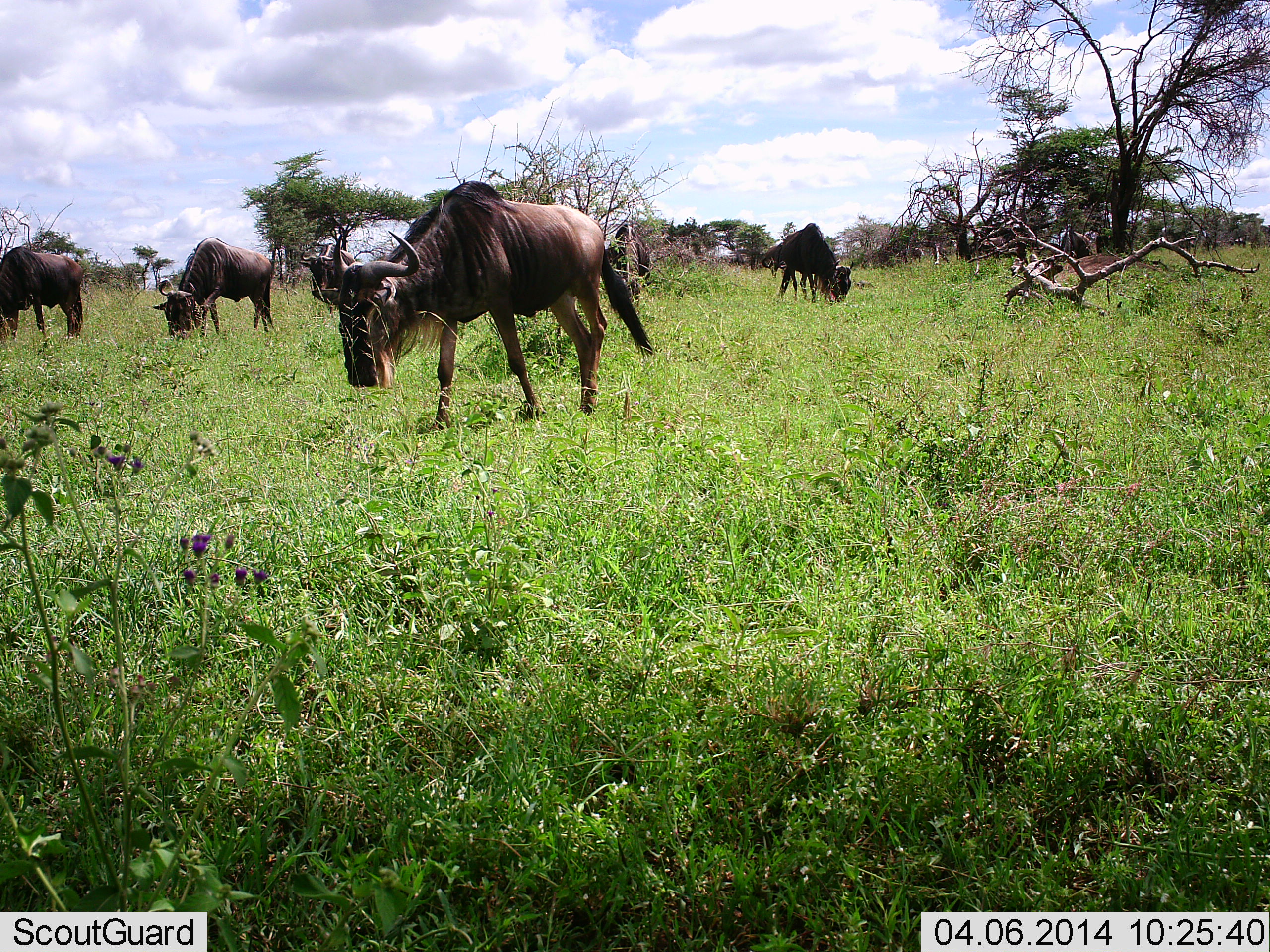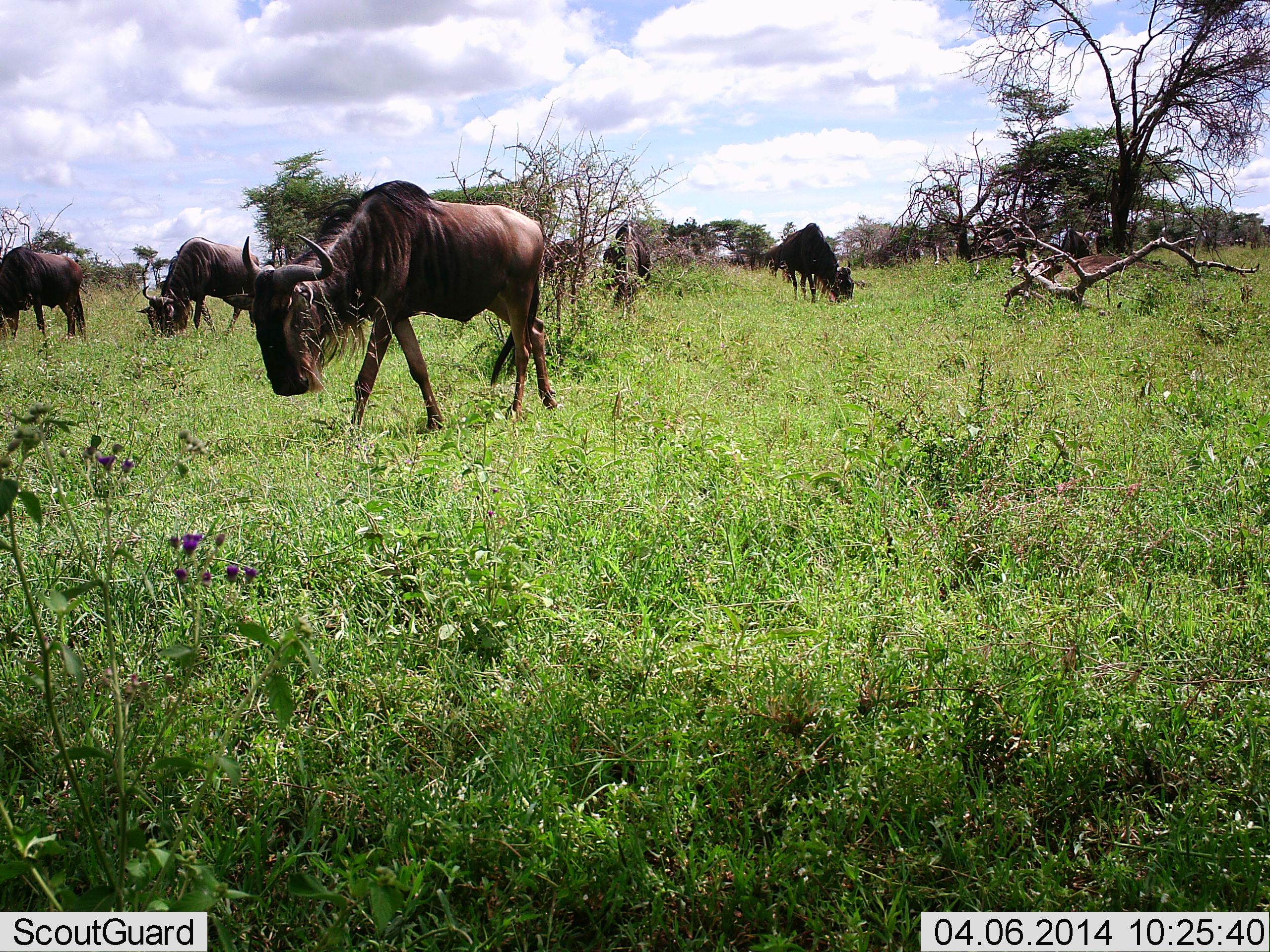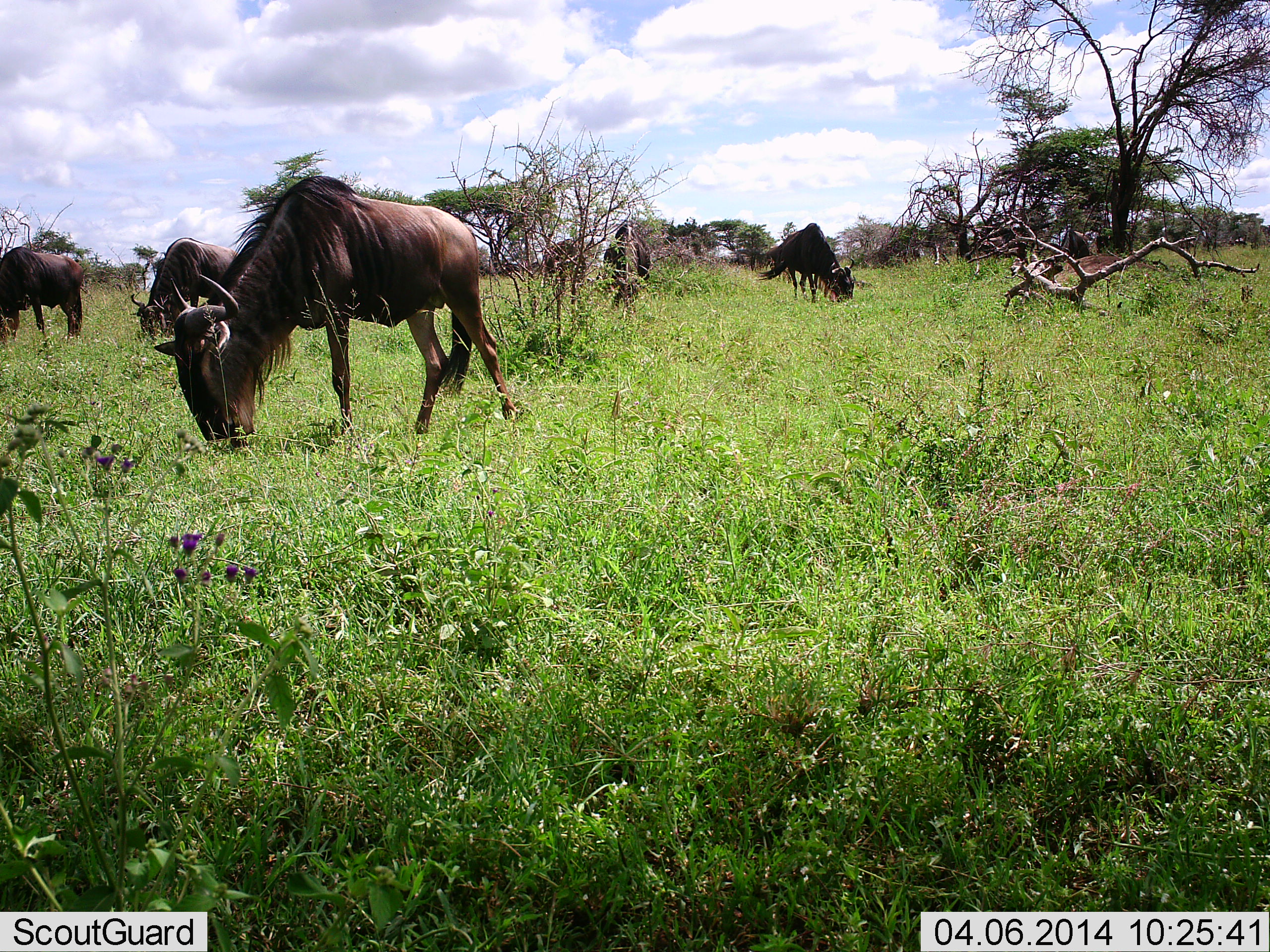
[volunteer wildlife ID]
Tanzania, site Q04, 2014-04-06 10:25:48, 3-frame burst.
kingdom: Animalia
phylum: Chordata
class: Mammalia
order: Artiodactyla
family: Bovidae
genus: Connochaetes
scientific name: Connochaetes taurinus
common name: blue wildebeest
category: wildebeest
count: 6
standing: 30%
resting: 0%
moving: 50%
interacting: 0%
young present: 0%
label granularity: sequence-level